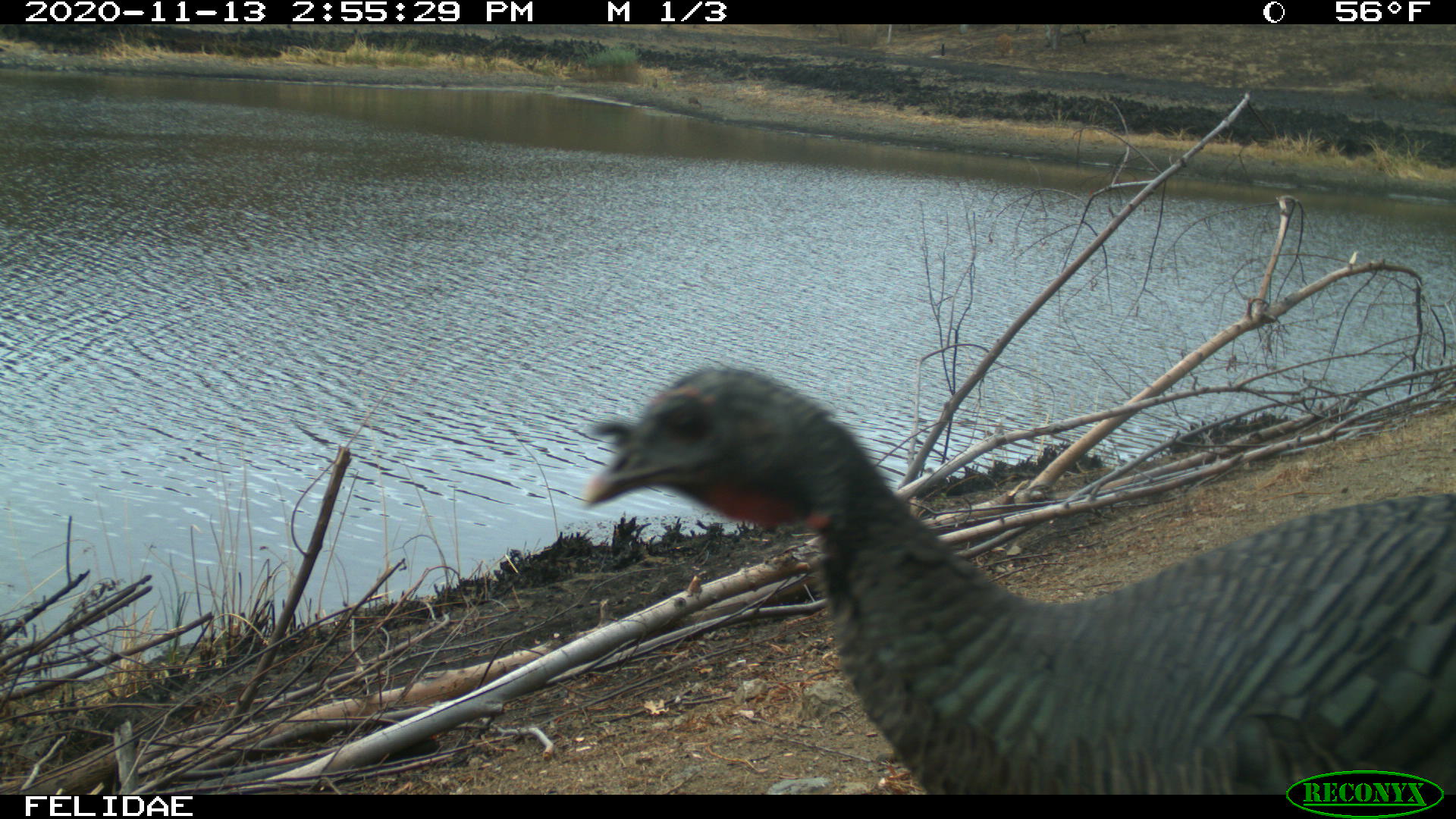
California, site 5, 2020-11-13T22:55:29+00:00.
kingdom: Animalia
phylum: Chordata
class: Aves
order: Galliformes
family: Phasianidae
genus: Meleagris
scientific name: Meleagris gallopavo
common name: turkey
Turkey (Meleagris gallopavo).